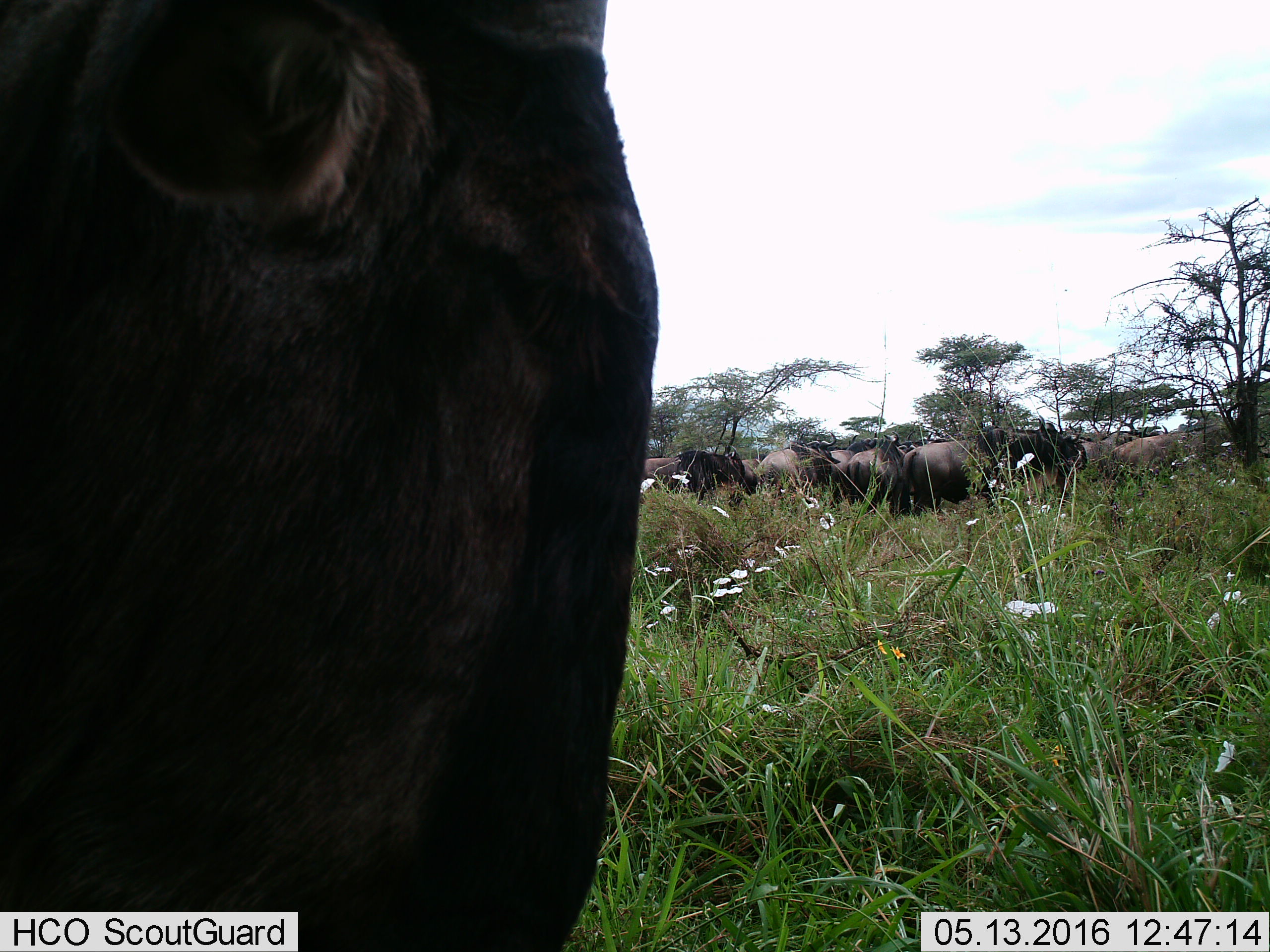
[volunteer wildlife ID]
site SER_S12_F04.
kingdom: Animalia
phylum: Chordata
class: Mammalia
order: Artiodactyla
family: Bovidae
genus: Connochaetes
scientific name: Connochaetes taurinus taurinus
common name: blue wildebeest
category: wildebeestblue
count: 11-50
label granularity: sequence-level